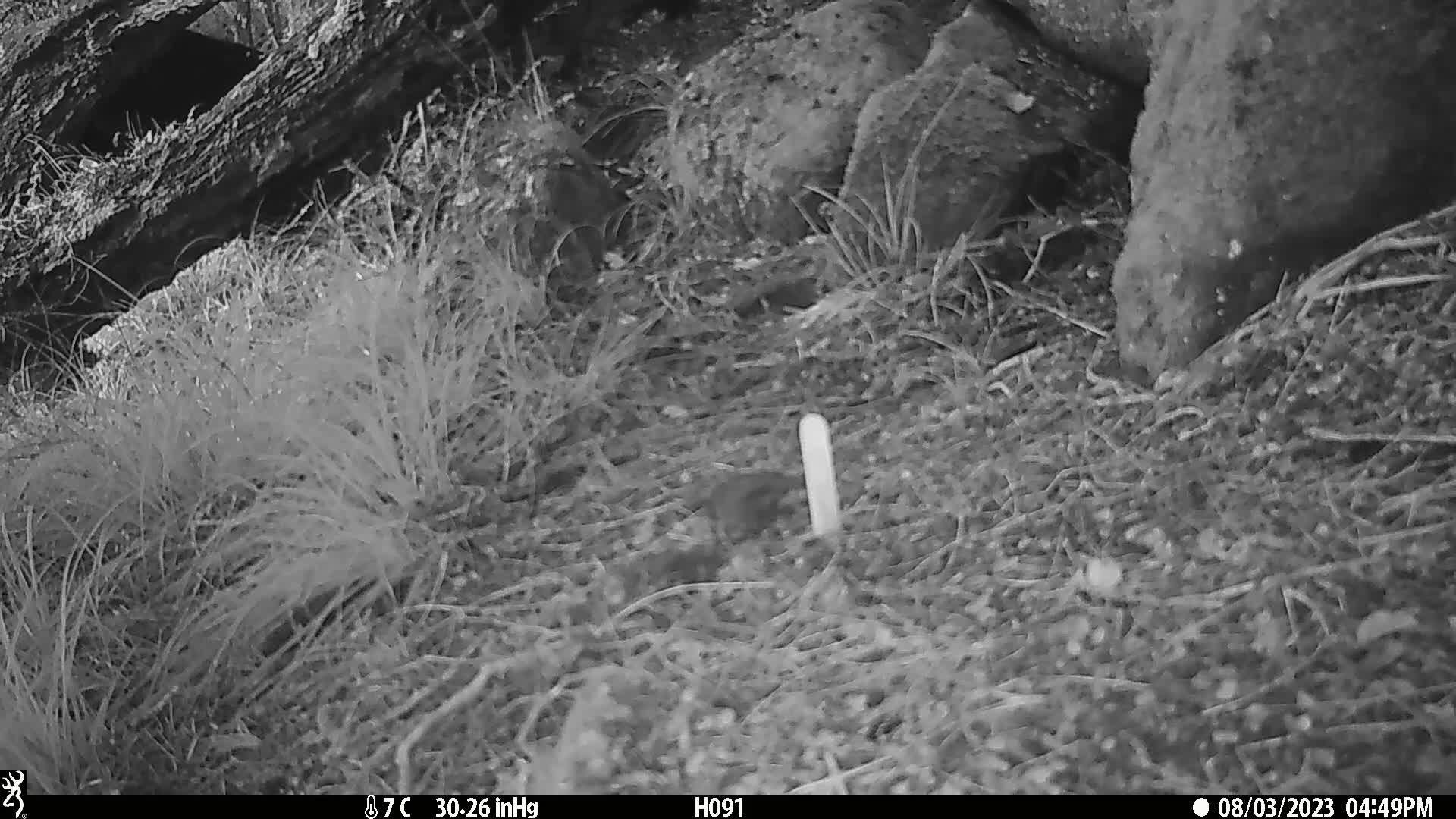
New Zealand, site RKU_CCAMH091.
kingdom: Animalia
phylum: Chordata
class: Aves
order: Passeriformes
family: Prunellidae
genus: Prunella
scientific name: Prunella modularis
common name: dunnock